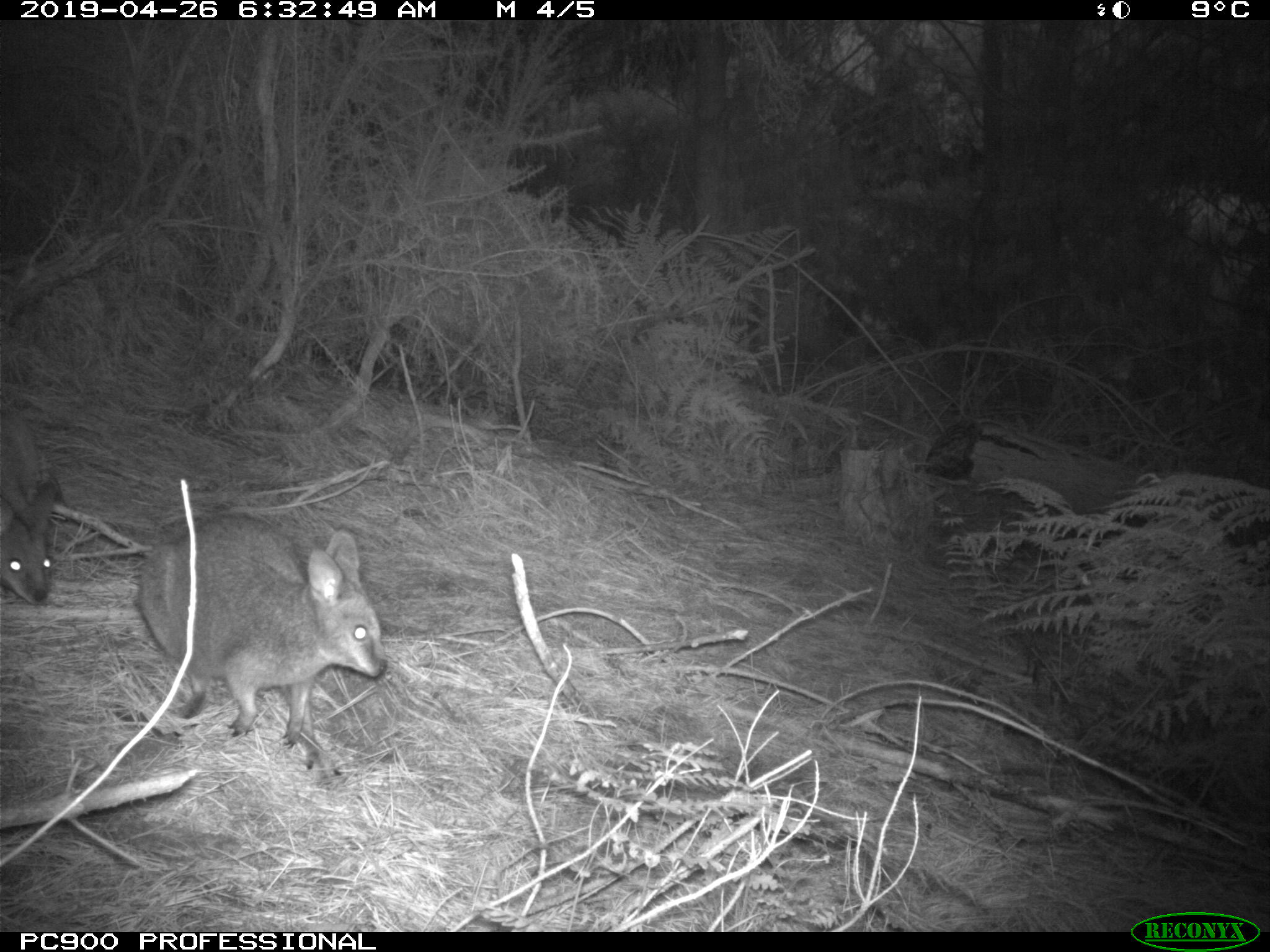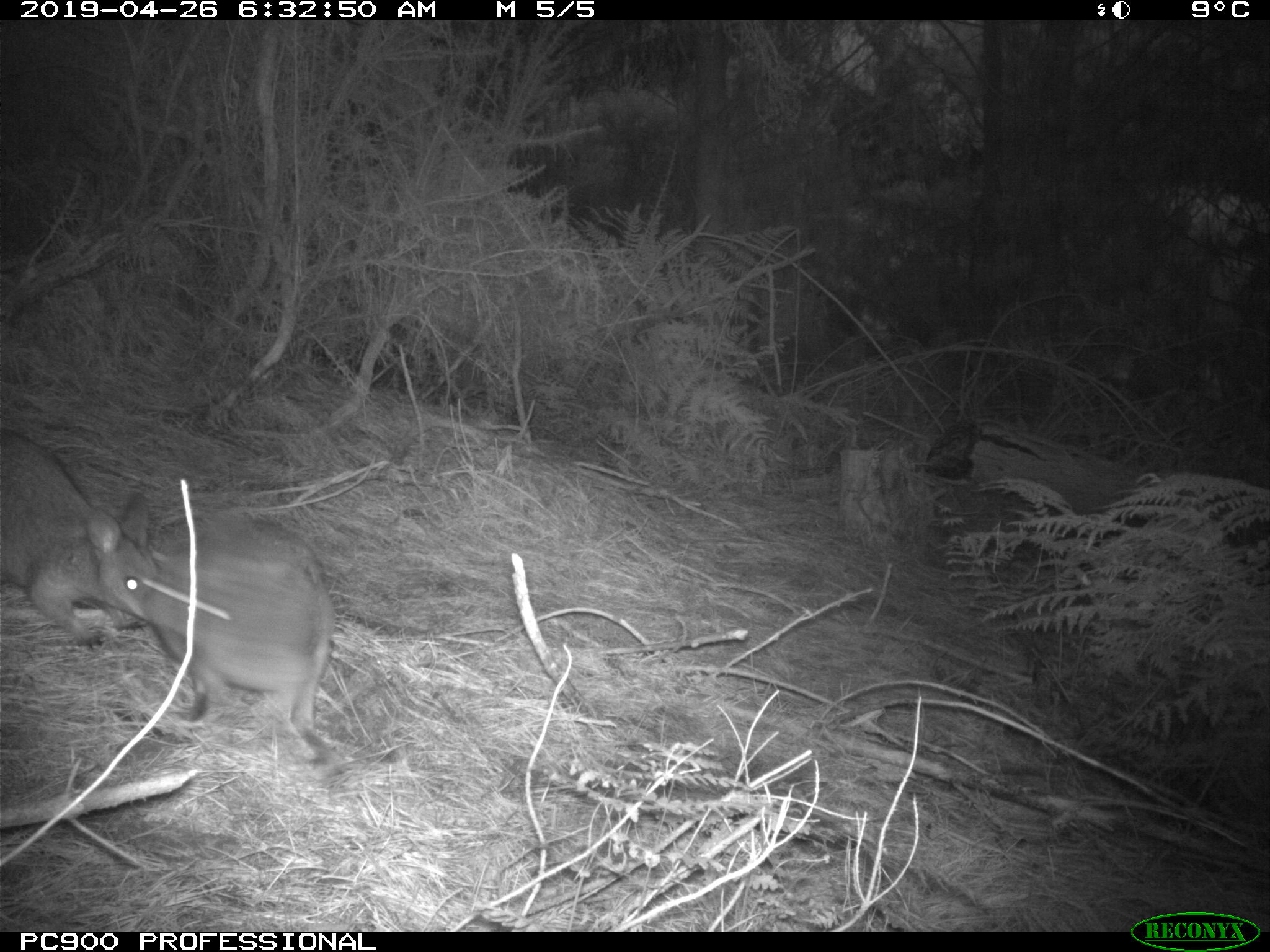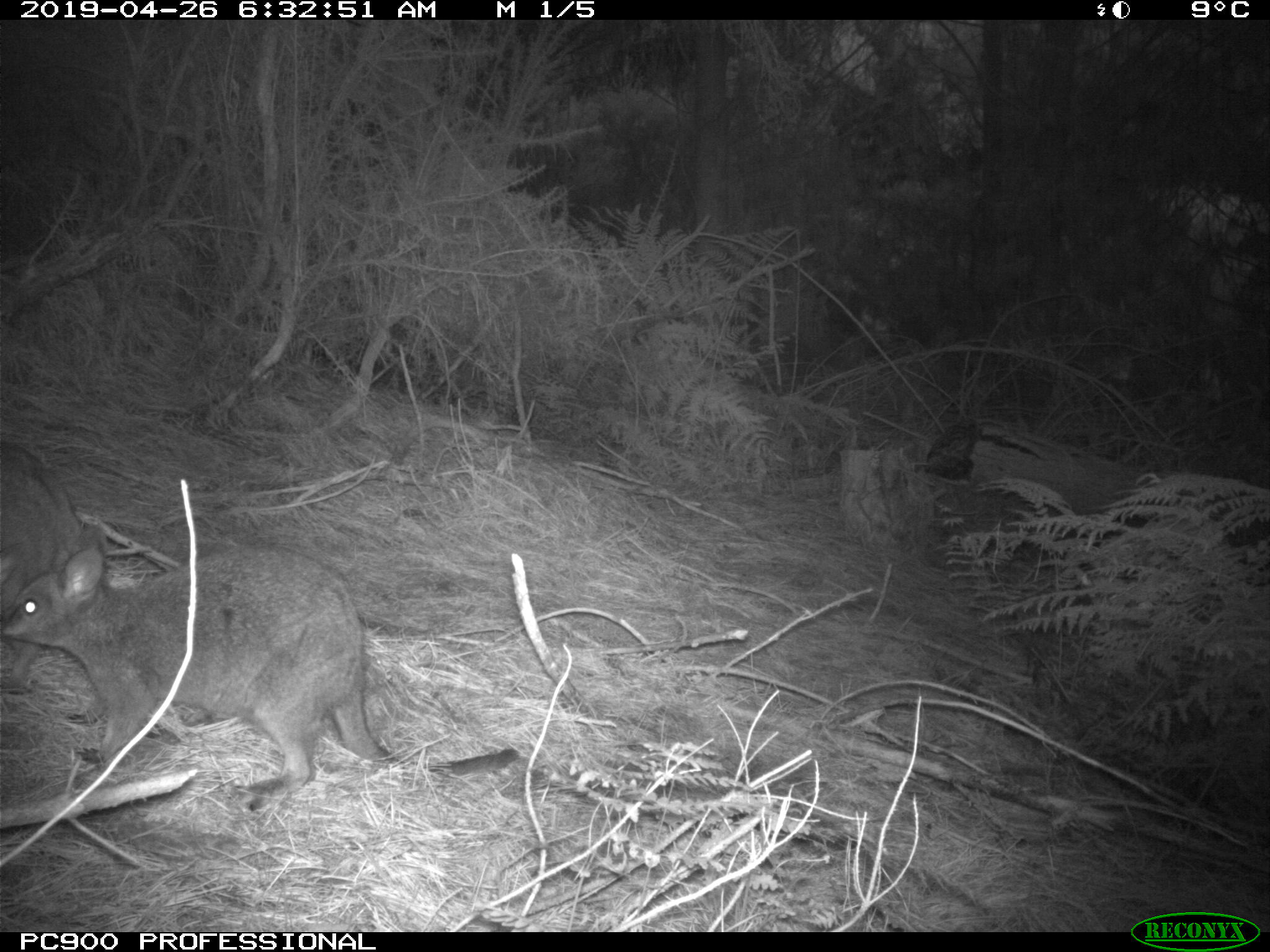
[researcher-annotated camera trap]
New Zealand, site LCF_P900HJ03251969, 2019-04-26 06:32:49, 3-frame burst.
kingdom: Animalia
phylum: Chordata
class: Mammalia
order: Diprotodontia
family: Macropodidae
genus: Notamacropus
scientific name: Notamacropus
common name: wallaby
Wallaby (Notamacropus).